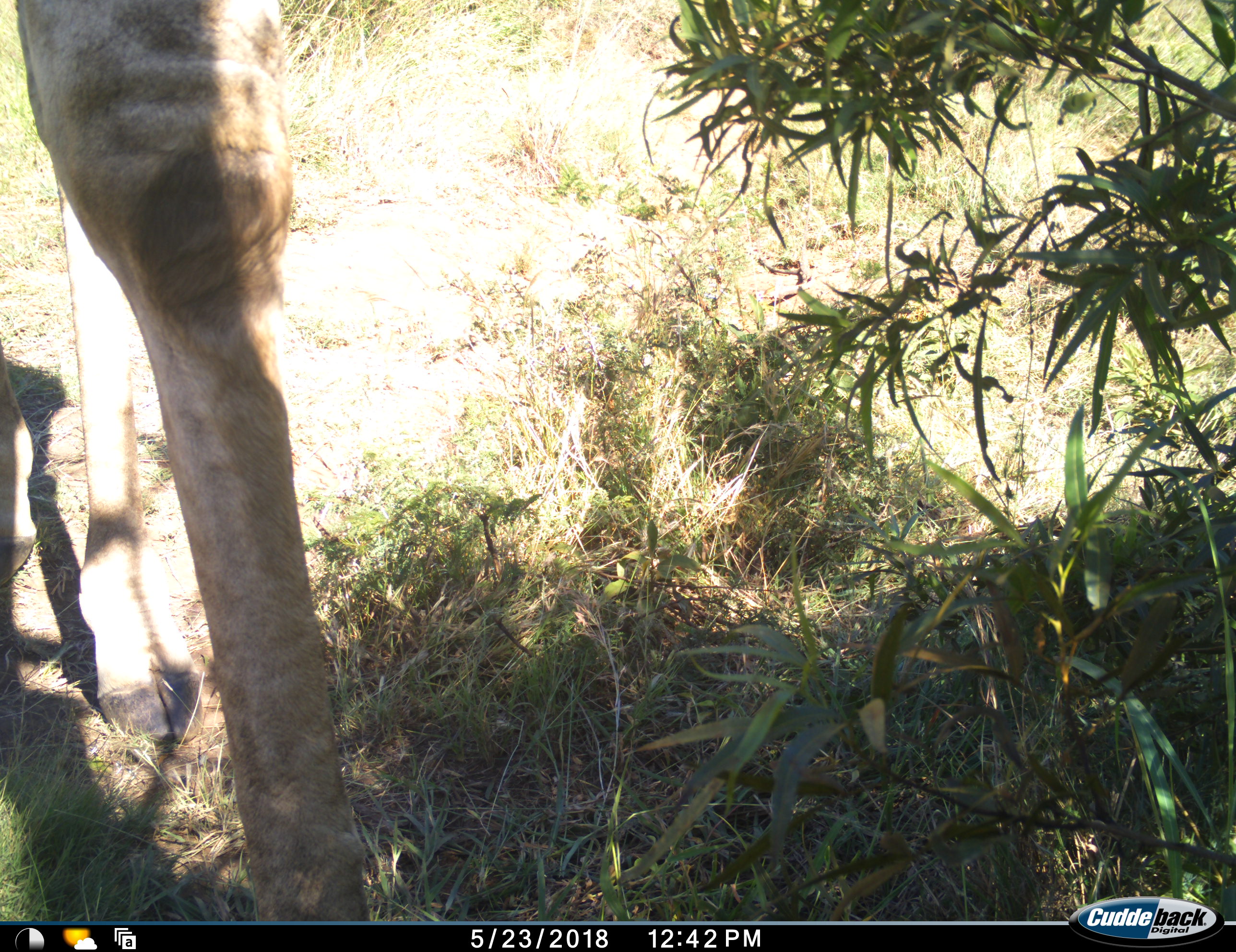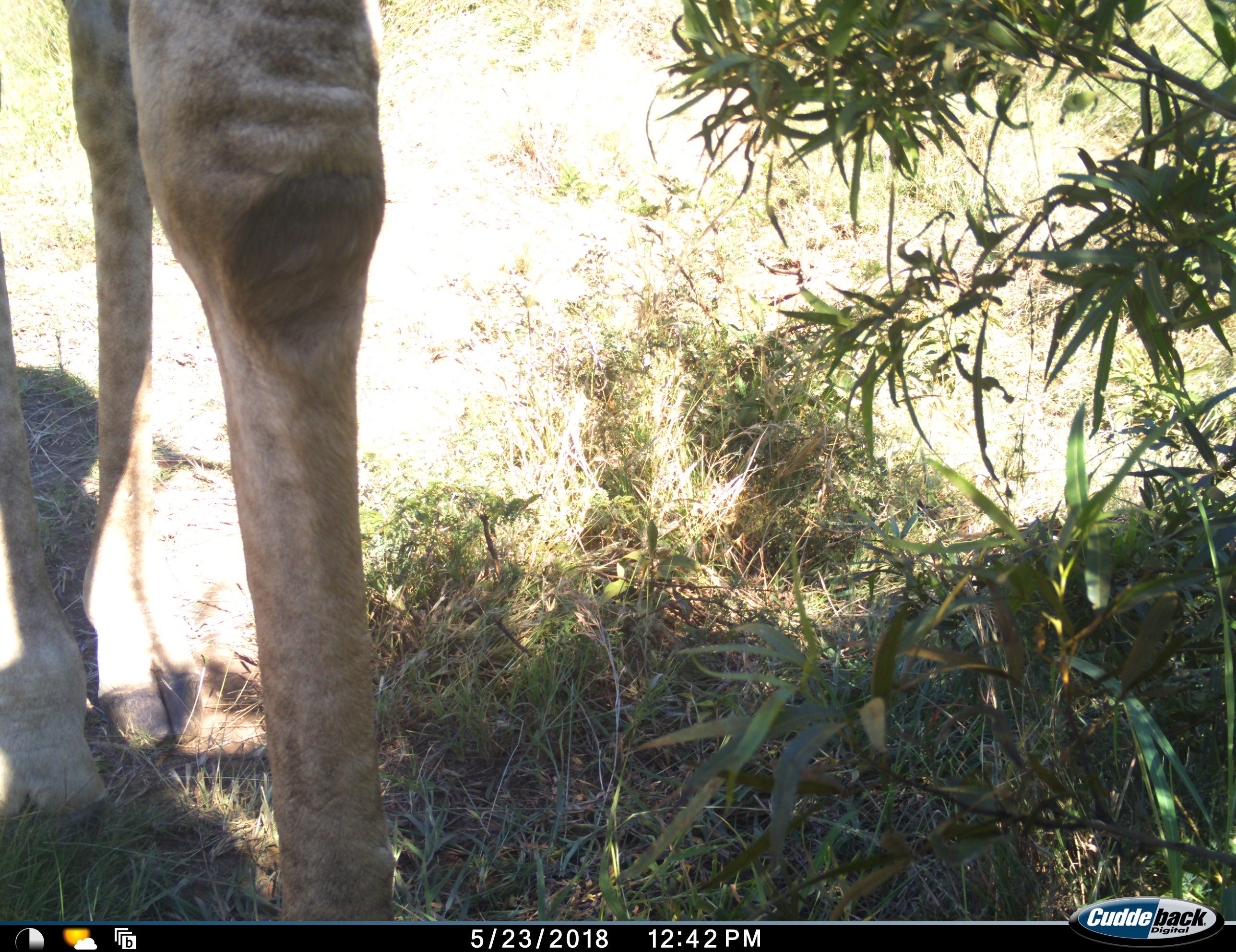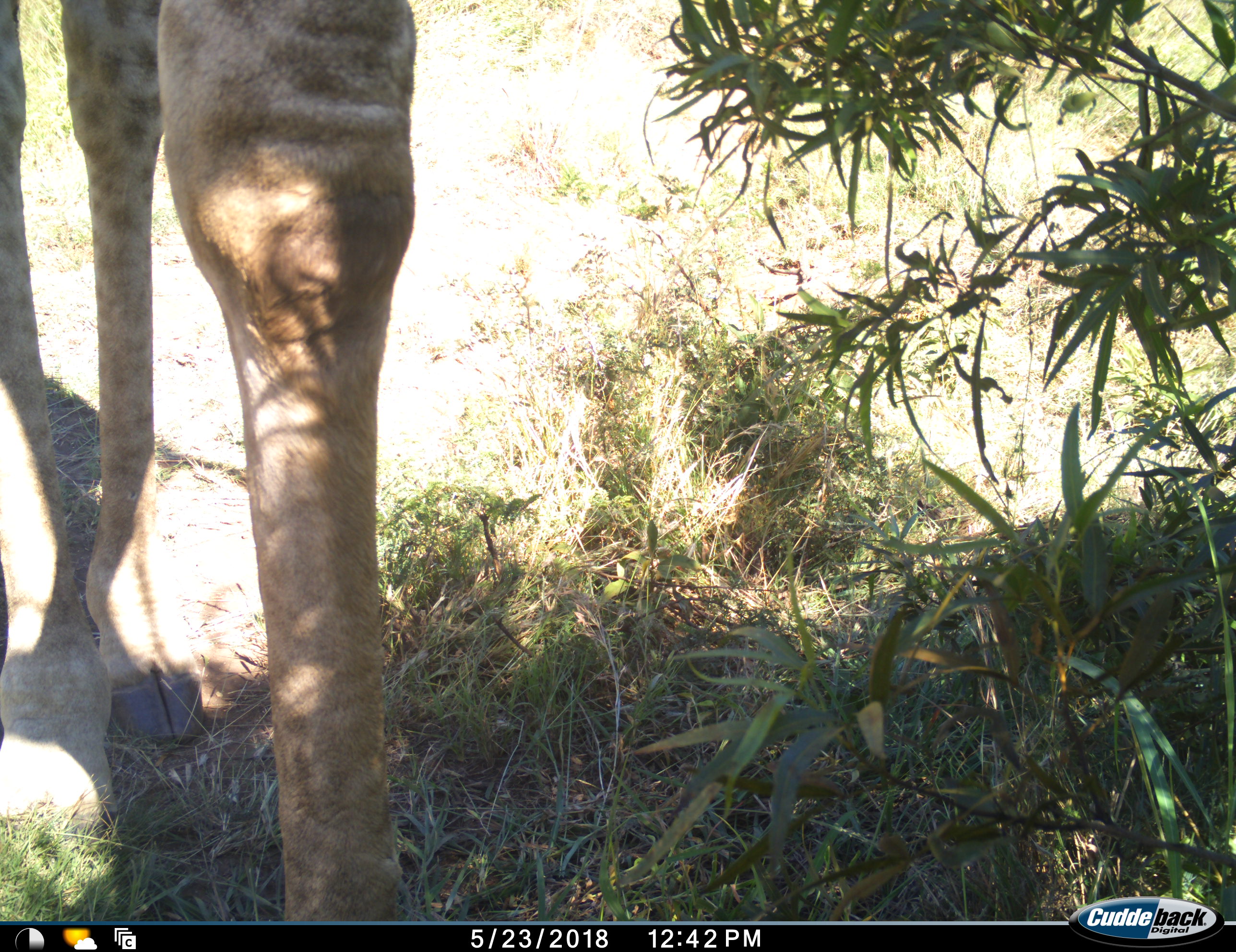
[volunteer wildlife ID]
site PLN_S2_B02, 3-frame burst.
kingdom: Animalia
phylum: Chordata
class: Mammalia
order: Artiodactyla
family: Giraffidae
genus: Giraffa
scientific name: Giraffa camelopardalis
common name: giraffe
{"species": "giraffe (Giraffa camelopardalis)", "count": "1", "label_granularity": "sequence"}